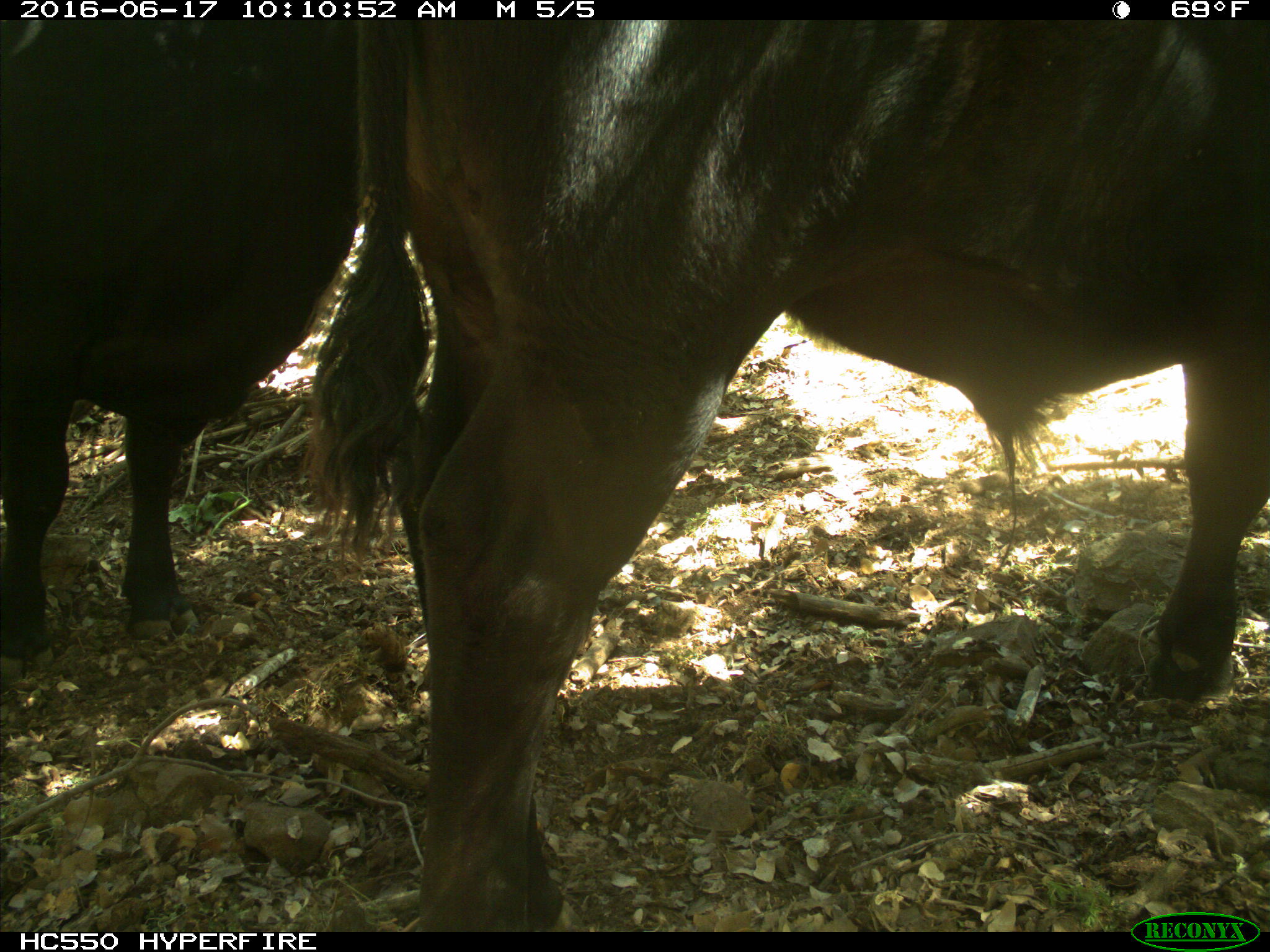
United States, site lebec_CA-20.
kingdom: Animalia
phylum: Chordata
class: Mammalia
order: Artiodactyla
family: Bovidae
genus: Bos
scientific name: Bos taurus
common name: domestic cow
Bos taurus (domestic cow).